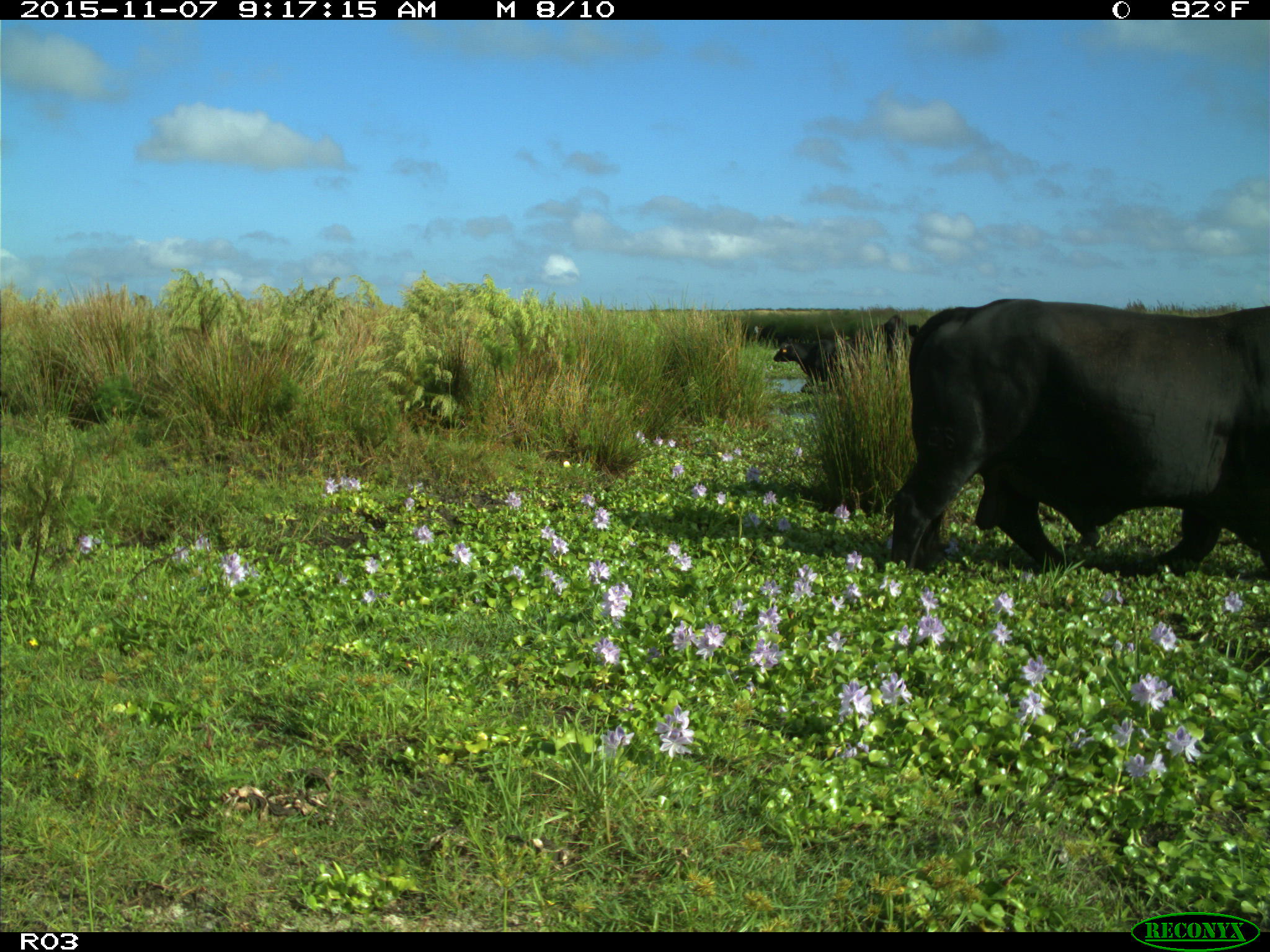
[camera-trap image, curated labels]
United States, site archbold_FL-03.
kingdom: Animalia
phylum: Chordata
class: Mammalia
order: Artiodactyla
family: Bovidae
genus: Bos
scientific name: Bos taurus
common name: domestic cow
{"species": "Bos taurus (domestic cow)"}